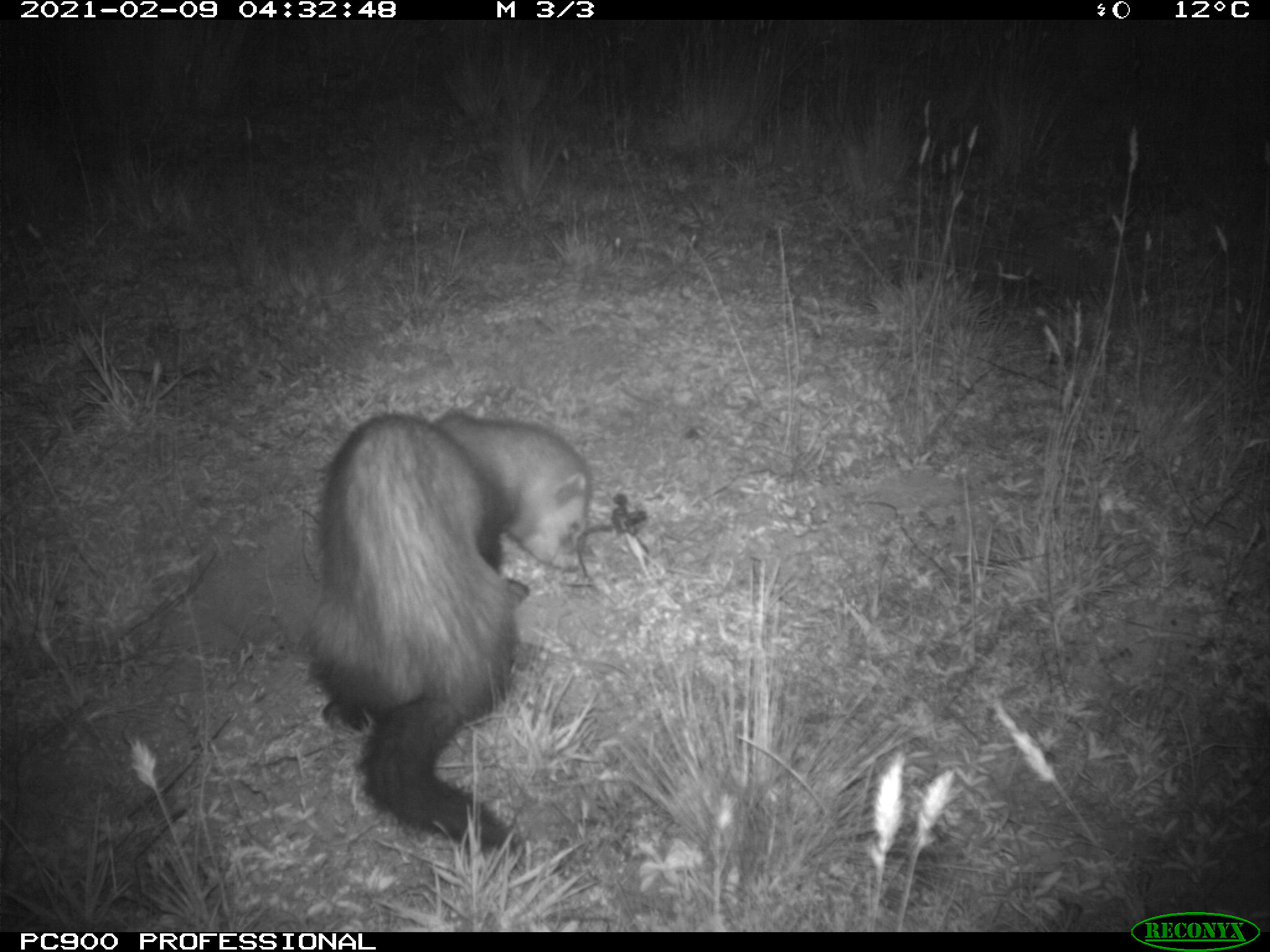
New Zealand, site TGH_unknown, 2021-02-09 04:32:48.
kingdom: Animalia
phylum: Chordata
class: Mammalia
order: Carnivora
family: Mustelidae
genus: Mustela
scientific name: Mustela furo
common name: ferret